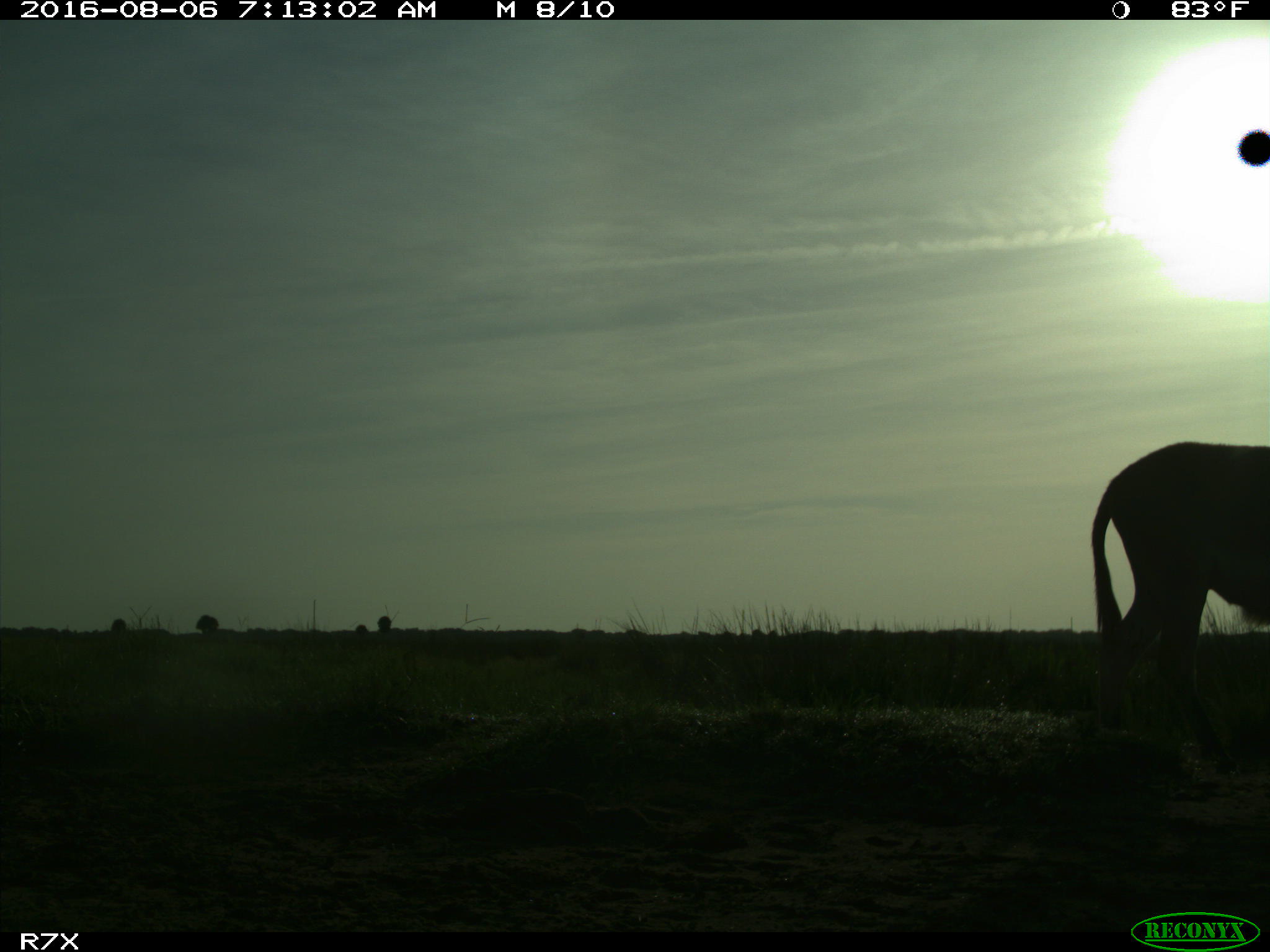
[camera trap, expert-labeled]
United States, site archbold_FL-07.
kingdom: Animalia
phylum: Chordata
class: Mammalia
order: Perissodactyla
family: Equidae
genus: Equus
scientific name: Equus africanus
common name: african wild ass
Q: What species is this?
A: Equus africanus (african wild ass).